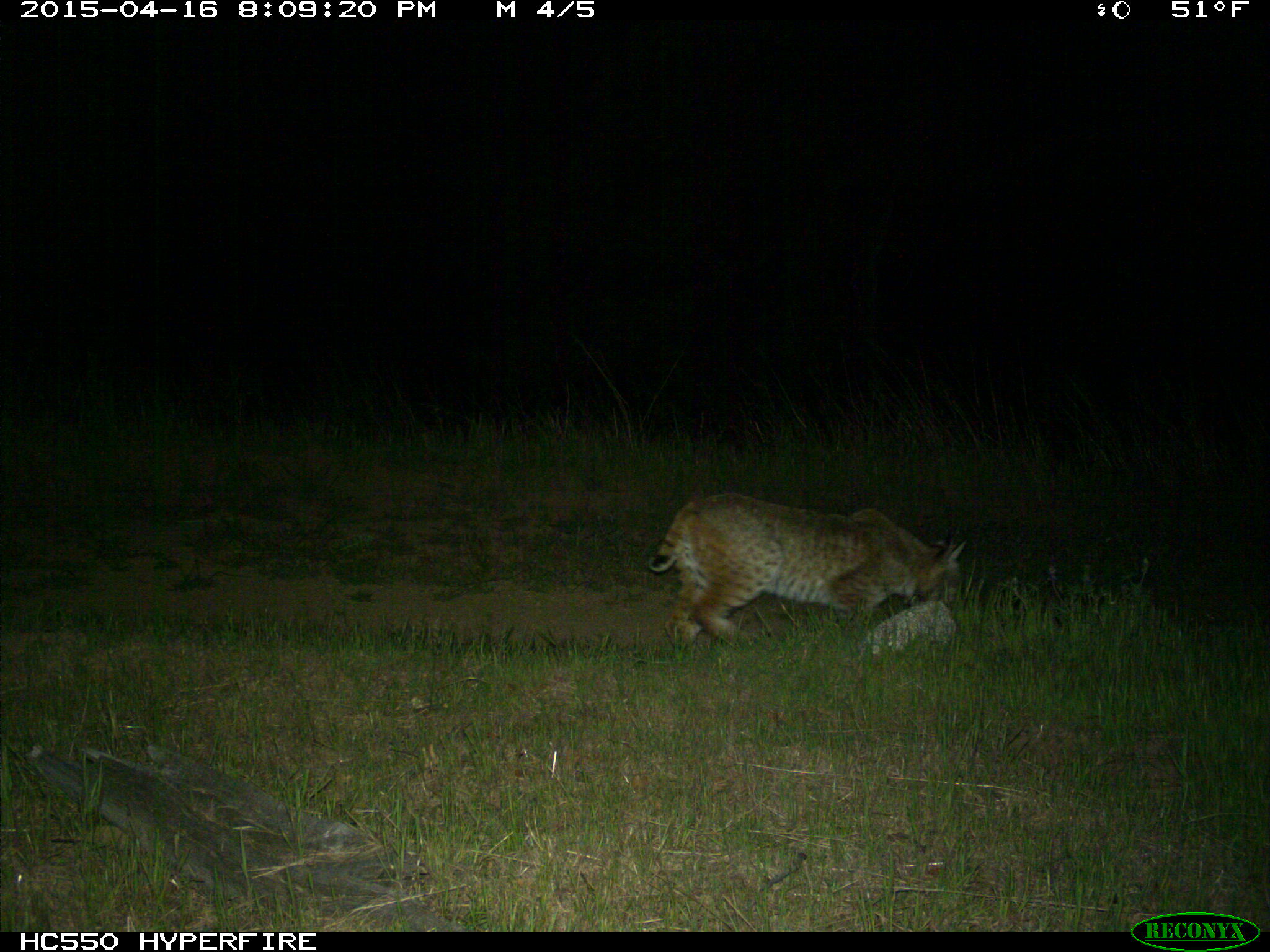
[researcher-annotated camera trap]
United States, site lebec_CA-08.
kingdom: Animalia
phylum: Chordata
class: Mammalia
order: Carnivora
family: Felidae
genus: Lynx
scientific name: Lynx rufus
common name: bobcat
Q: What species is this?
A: Lynx rufus (bobcat).